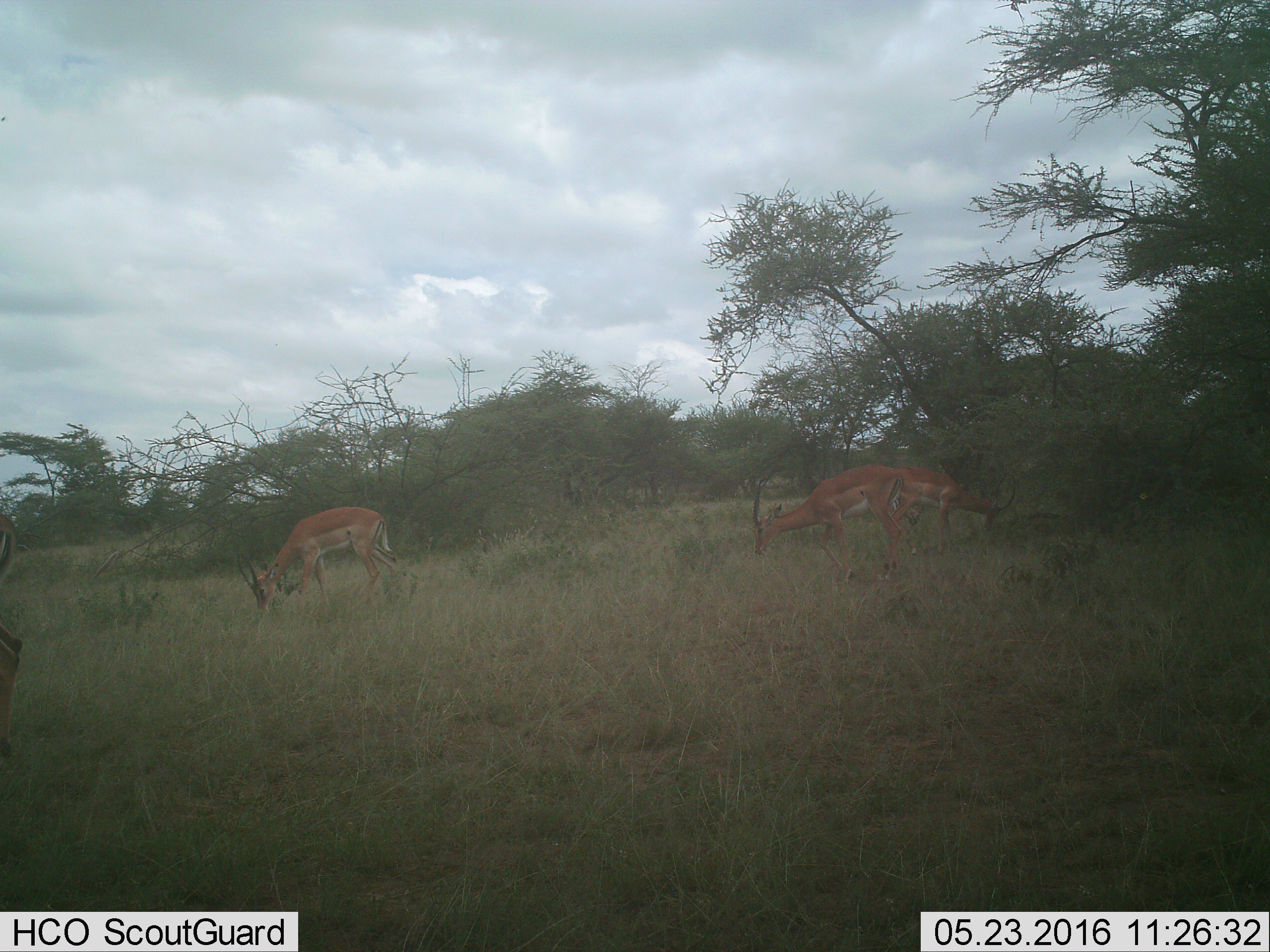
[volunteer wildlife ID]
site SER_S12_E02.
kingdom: Animalia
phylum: Chordata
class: Mammalia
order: Artiodactyla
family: Bovidae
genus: Nanger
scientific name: Nanger granti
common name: grant's gazelle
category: gazellegrants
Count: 3.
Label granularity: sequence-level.